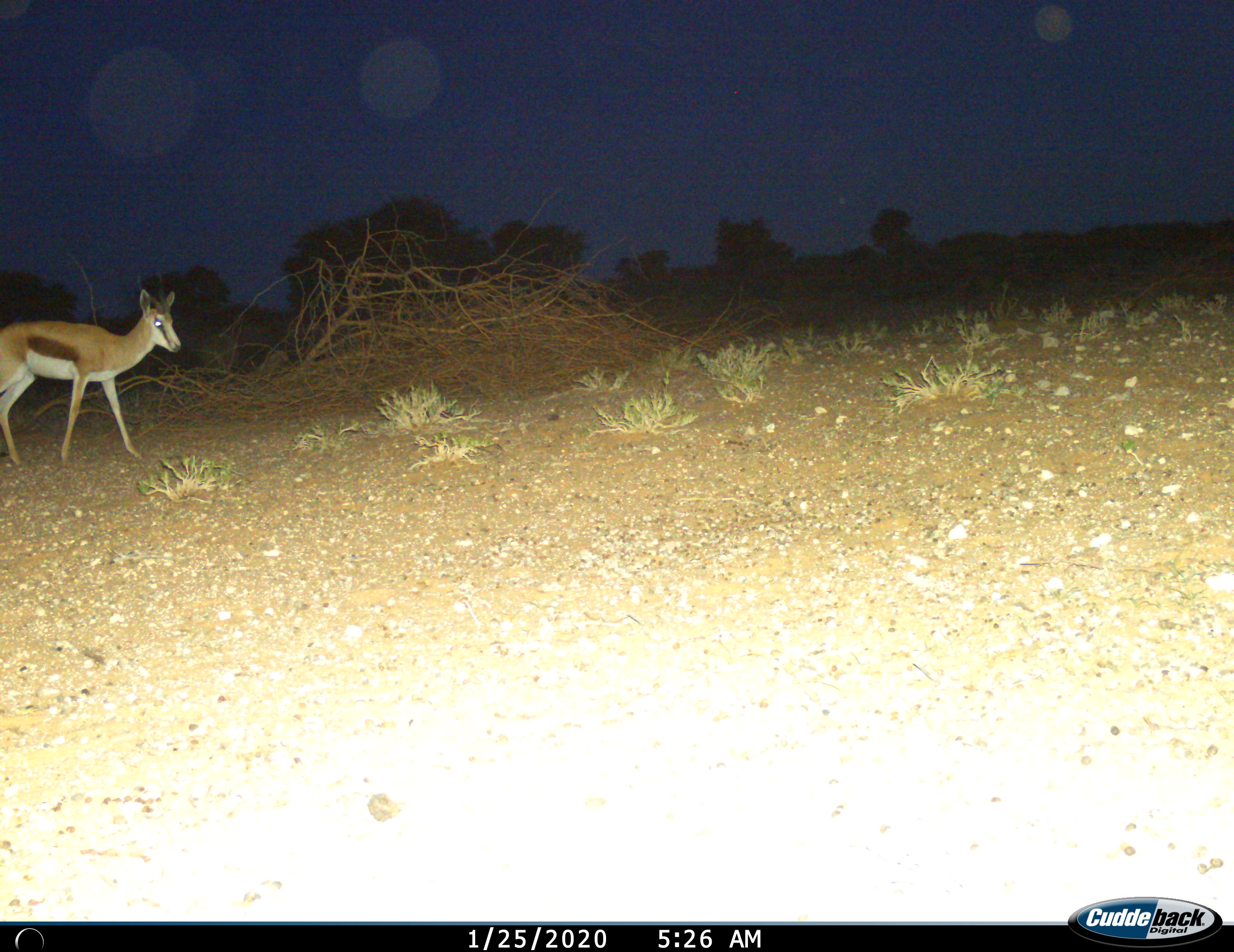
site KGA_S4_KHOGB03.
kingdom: Animalia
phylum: Chordata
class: Mammalia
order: Artiodactyla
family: Bovidae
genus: Antidorcas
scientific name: Antidorcas marsupialis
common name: springbok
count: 1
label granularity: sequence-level